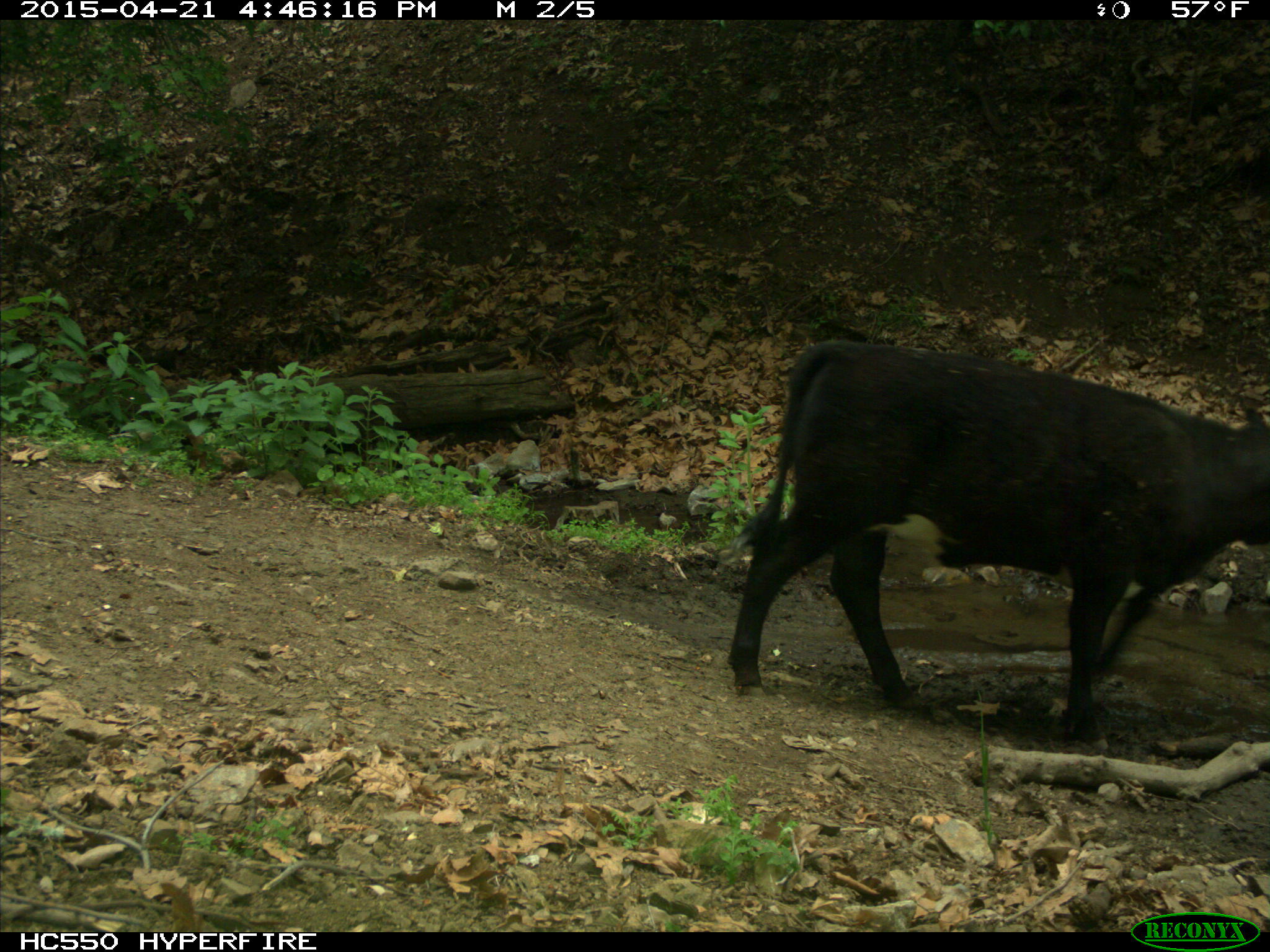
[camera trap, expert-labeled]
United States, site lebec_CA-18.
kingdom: Animalia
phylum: Chordata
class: Mammalia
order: Artiodactyla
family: Bovidae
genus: Bos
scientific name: Bos taurus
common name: domestic cow